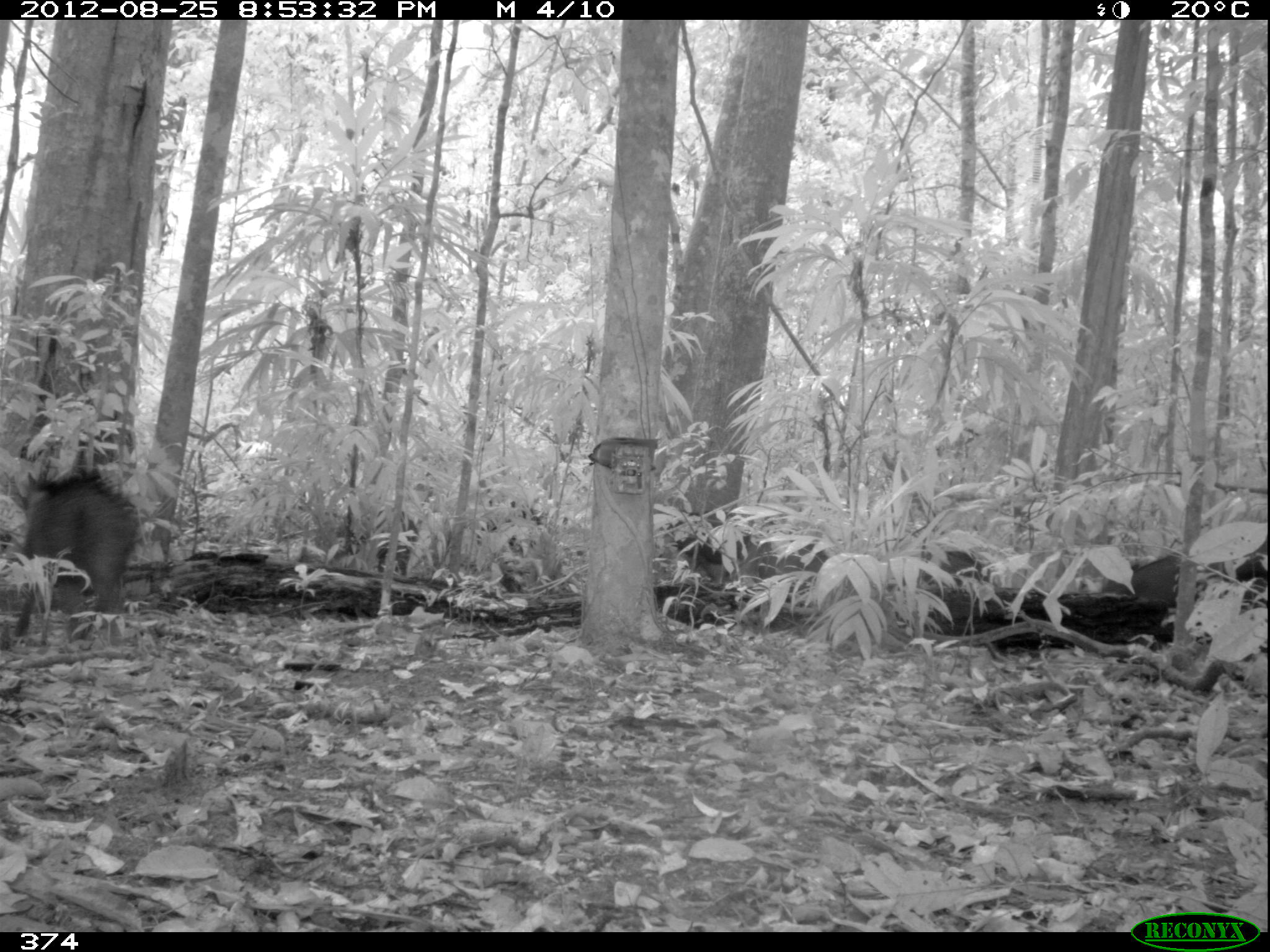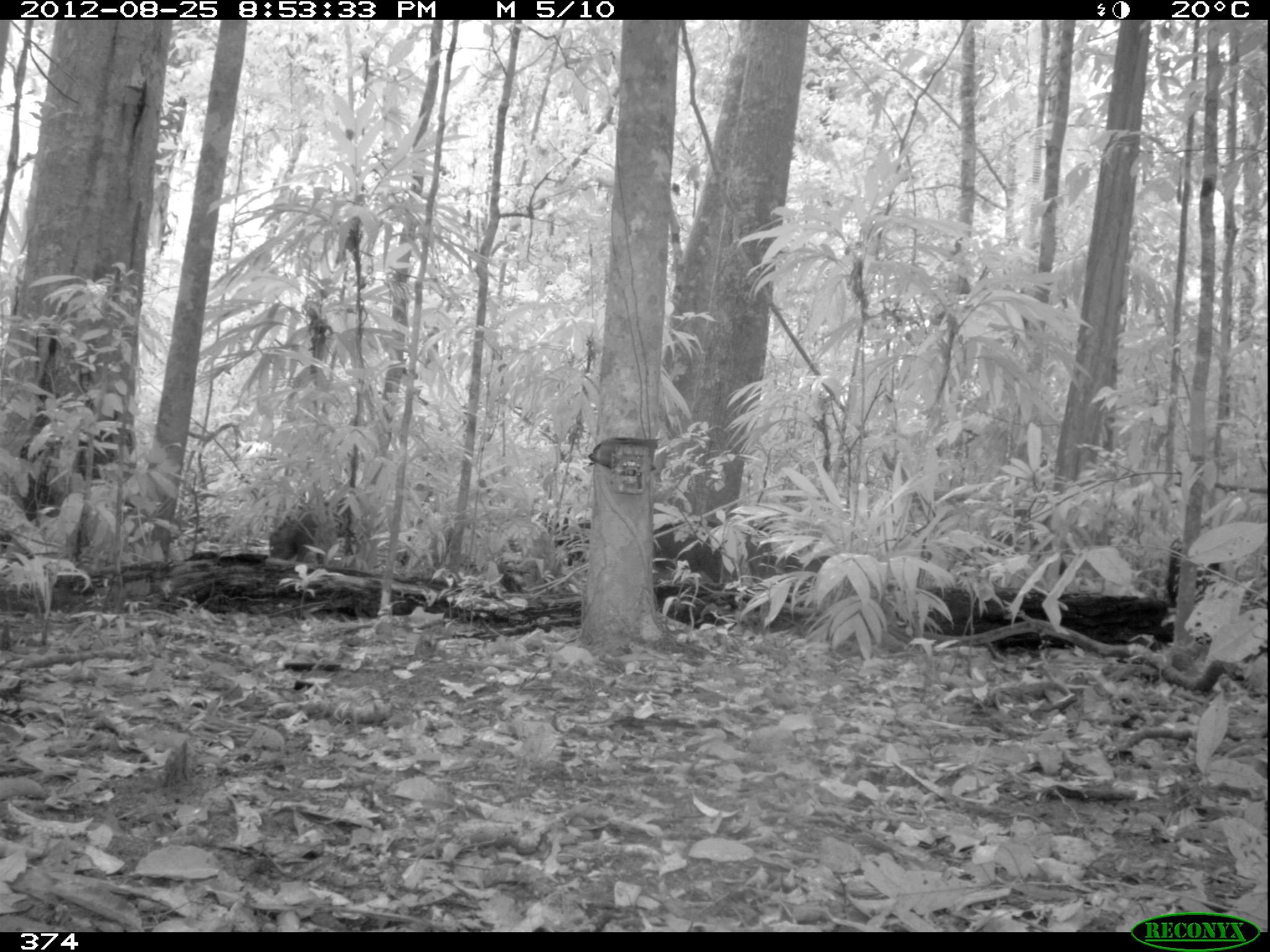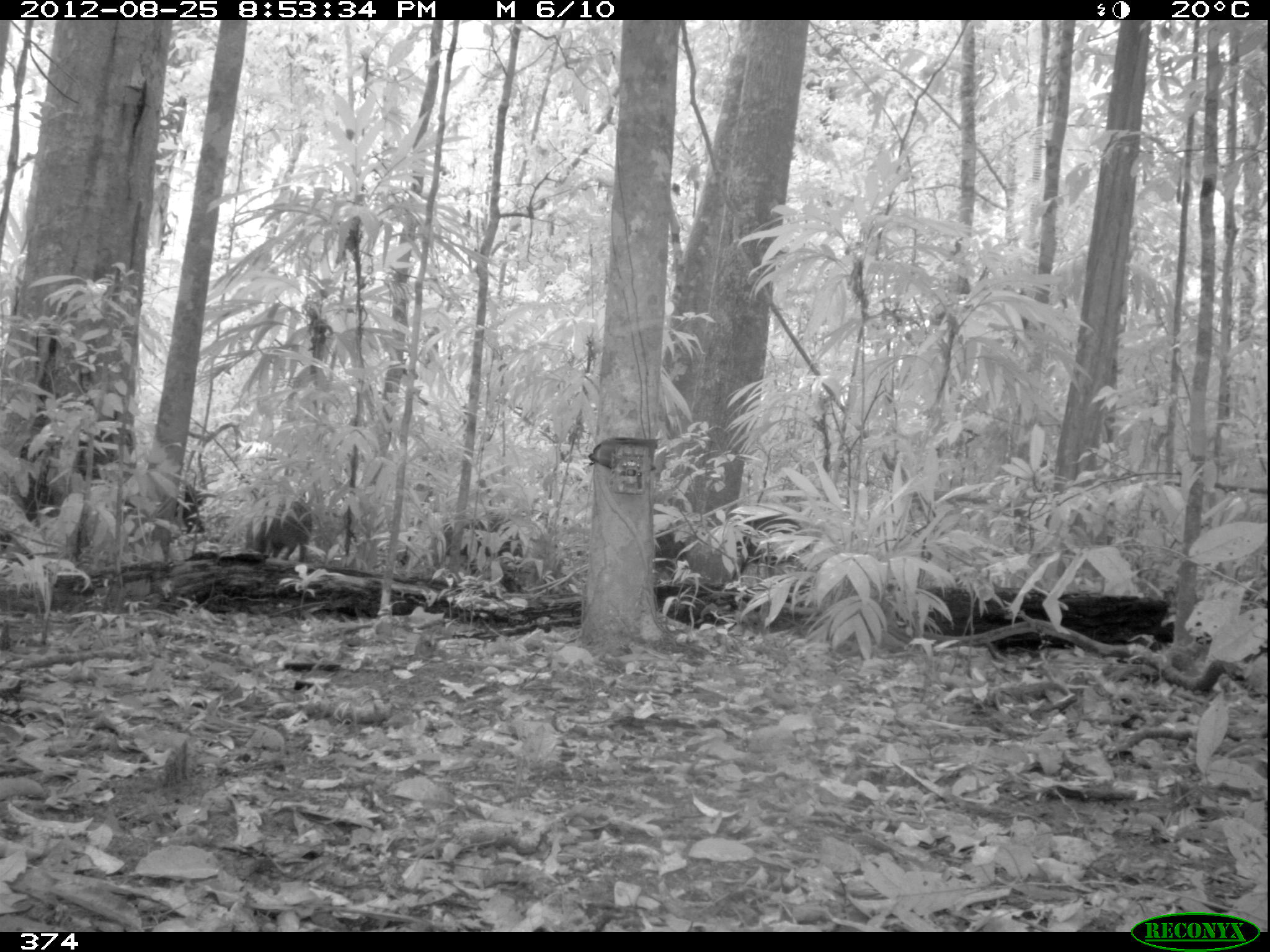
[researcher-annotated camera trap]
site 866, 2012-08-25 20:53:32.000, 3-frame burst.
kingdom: Animalia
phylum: Chordata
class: Mammalia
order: Artiodactyla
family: Tayassuidae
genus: Tayassu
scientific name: Tayassu pecari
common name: white-lipped peccary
Tayassu pecari (white-lipped peccary).